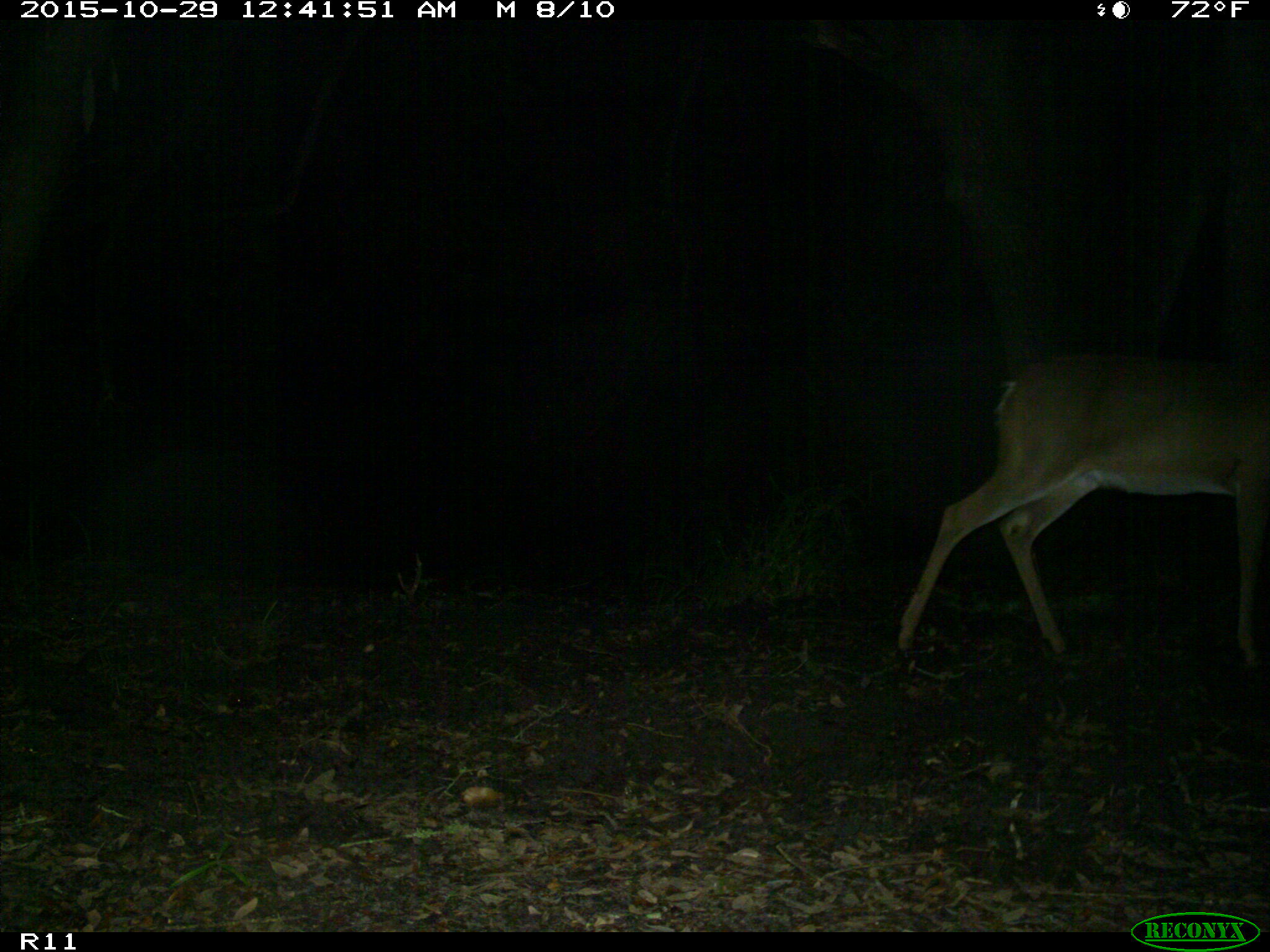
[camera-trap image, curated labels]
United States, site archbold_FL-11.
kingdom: Animalia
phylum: Chordata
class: Mammalia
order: Artiodactyla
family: Cervidae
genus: Odocoileus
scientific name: Odocoileus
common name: deer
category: unidentified deer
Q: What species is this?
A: Unidentified deer (deer) (Odocoileus).